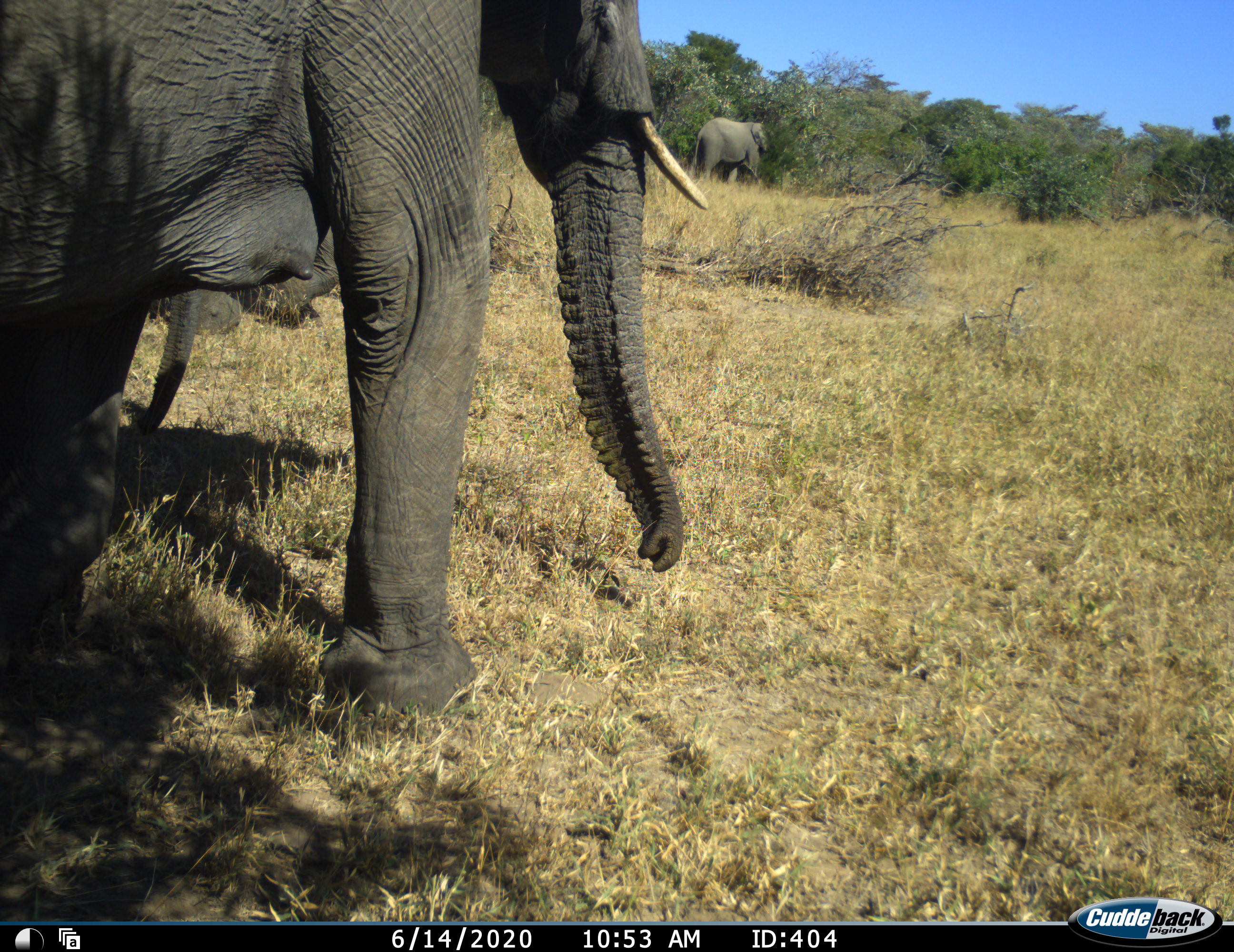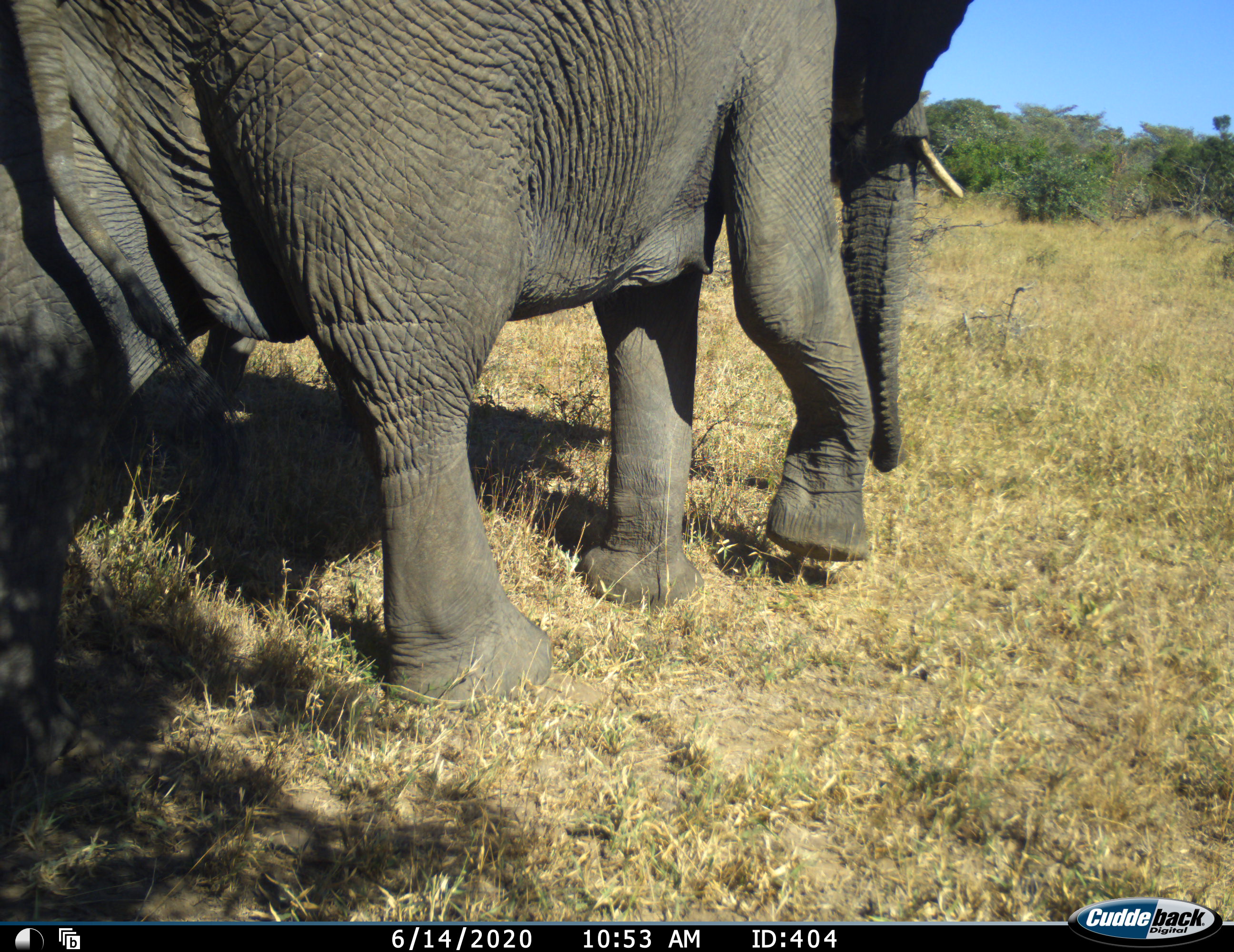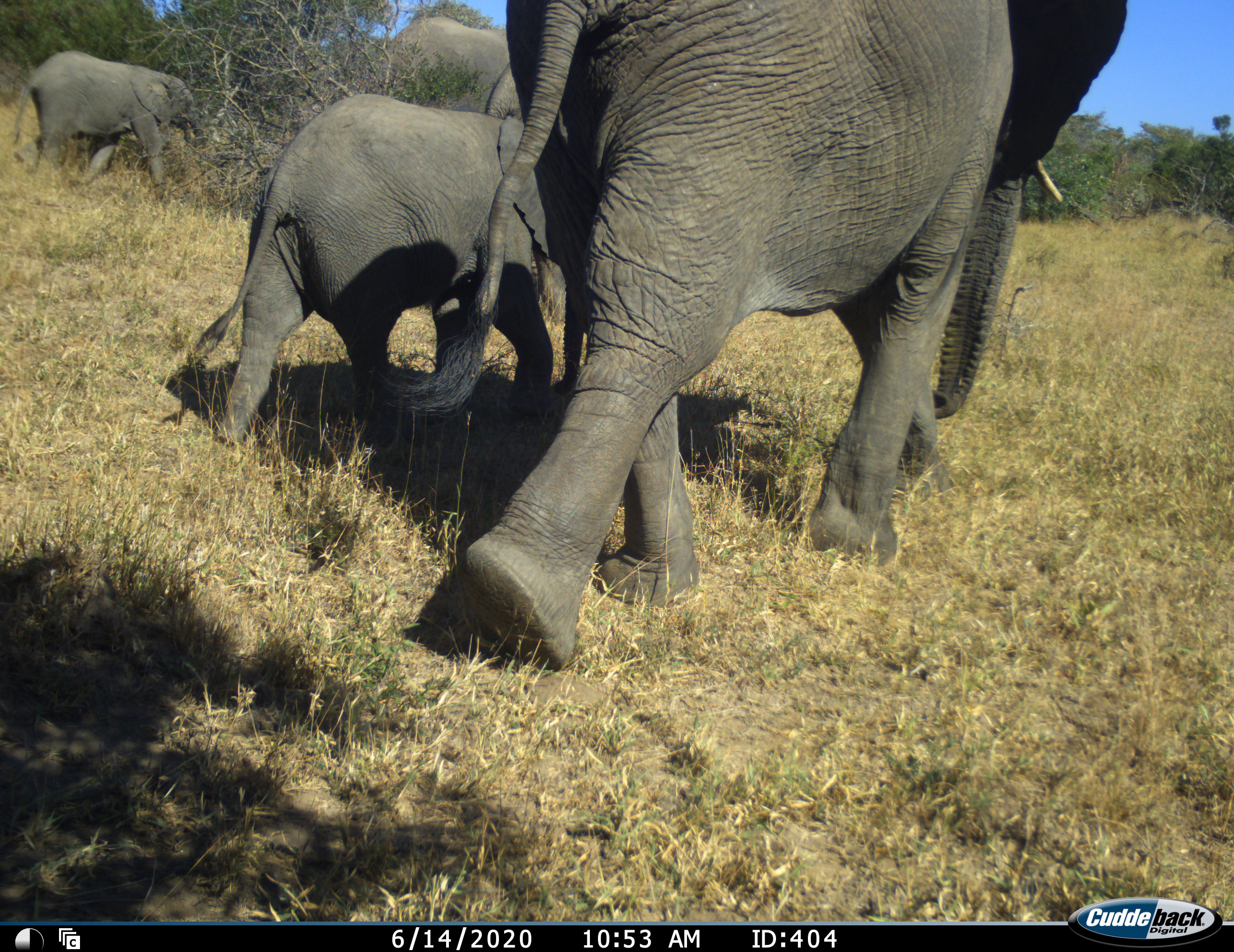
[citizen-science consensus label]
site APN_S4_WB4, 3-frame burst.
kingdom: Animalia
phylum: Chordata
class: Mammalia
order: Proboscidea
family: Elephantidae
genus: Loxodonta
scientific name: Loxodonta africana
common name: african bush elephant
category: elephant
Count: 4.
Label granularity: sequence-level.